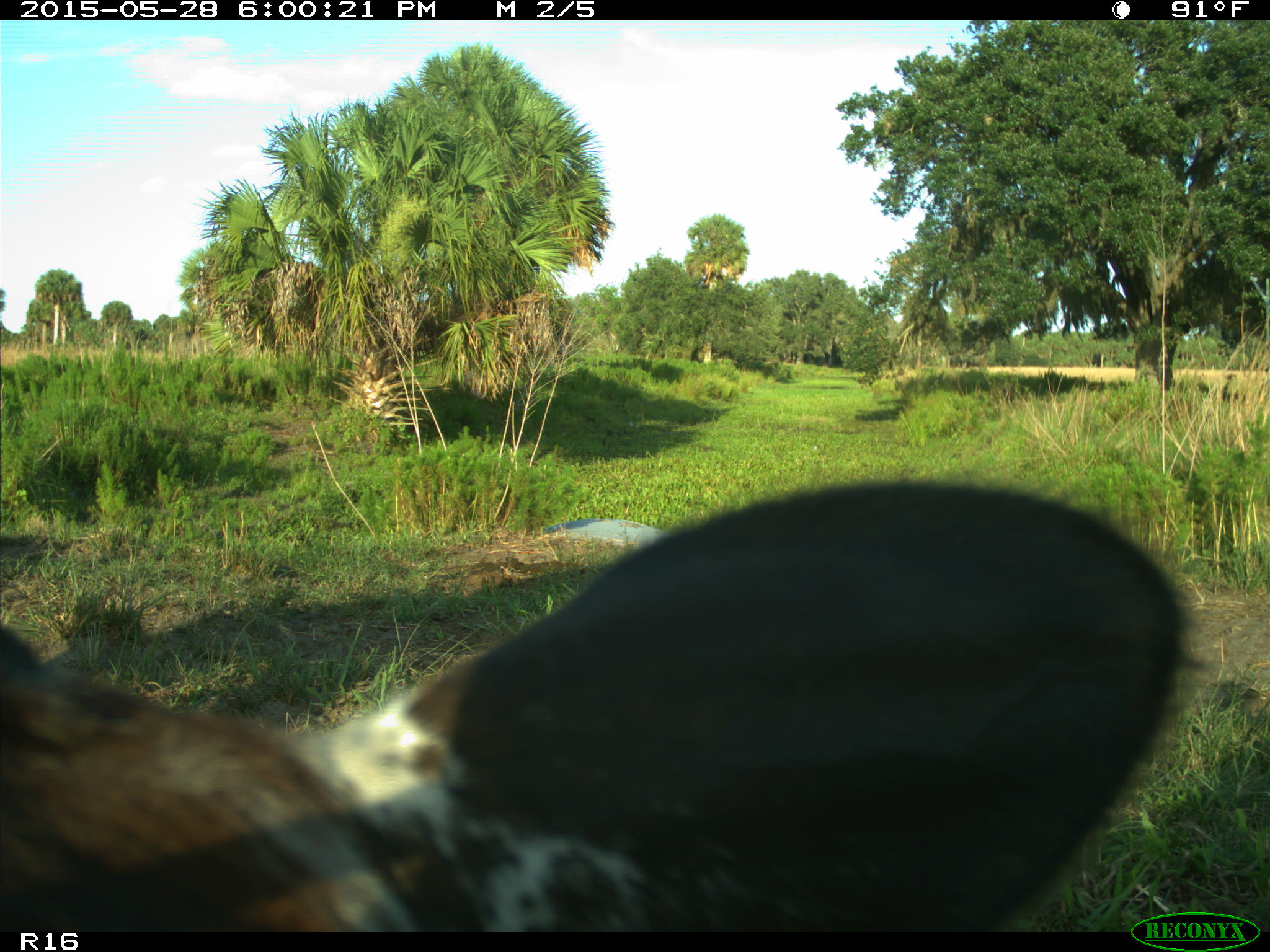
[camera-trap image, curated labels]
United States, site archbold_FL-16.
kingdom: Animalia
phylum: Chordata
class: Mammalia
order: Artiodactyla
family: Bovidae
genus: Bos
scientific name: Bos taurus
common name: domestic cow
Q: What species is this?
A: Bos taurus (domestic cow).